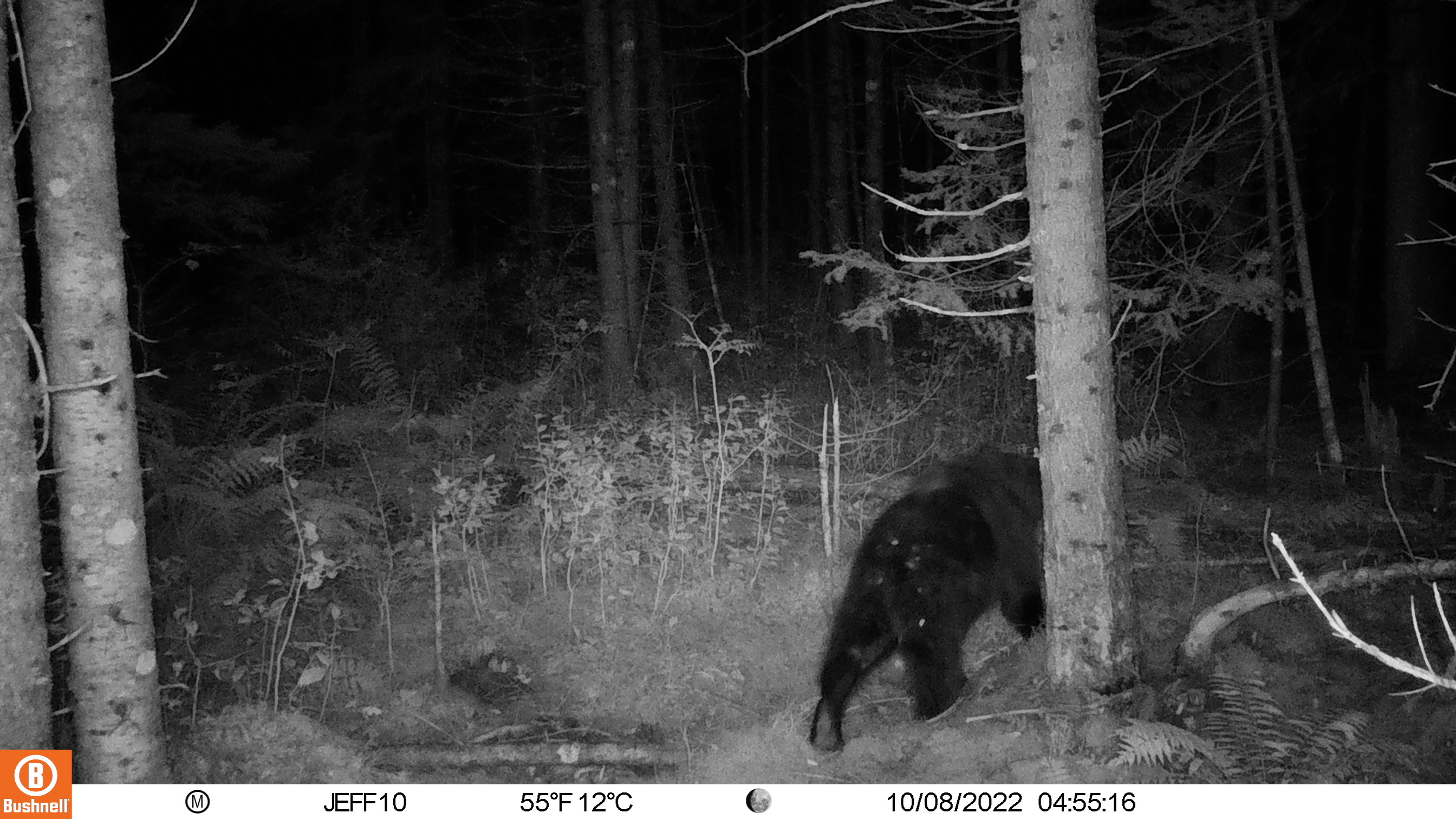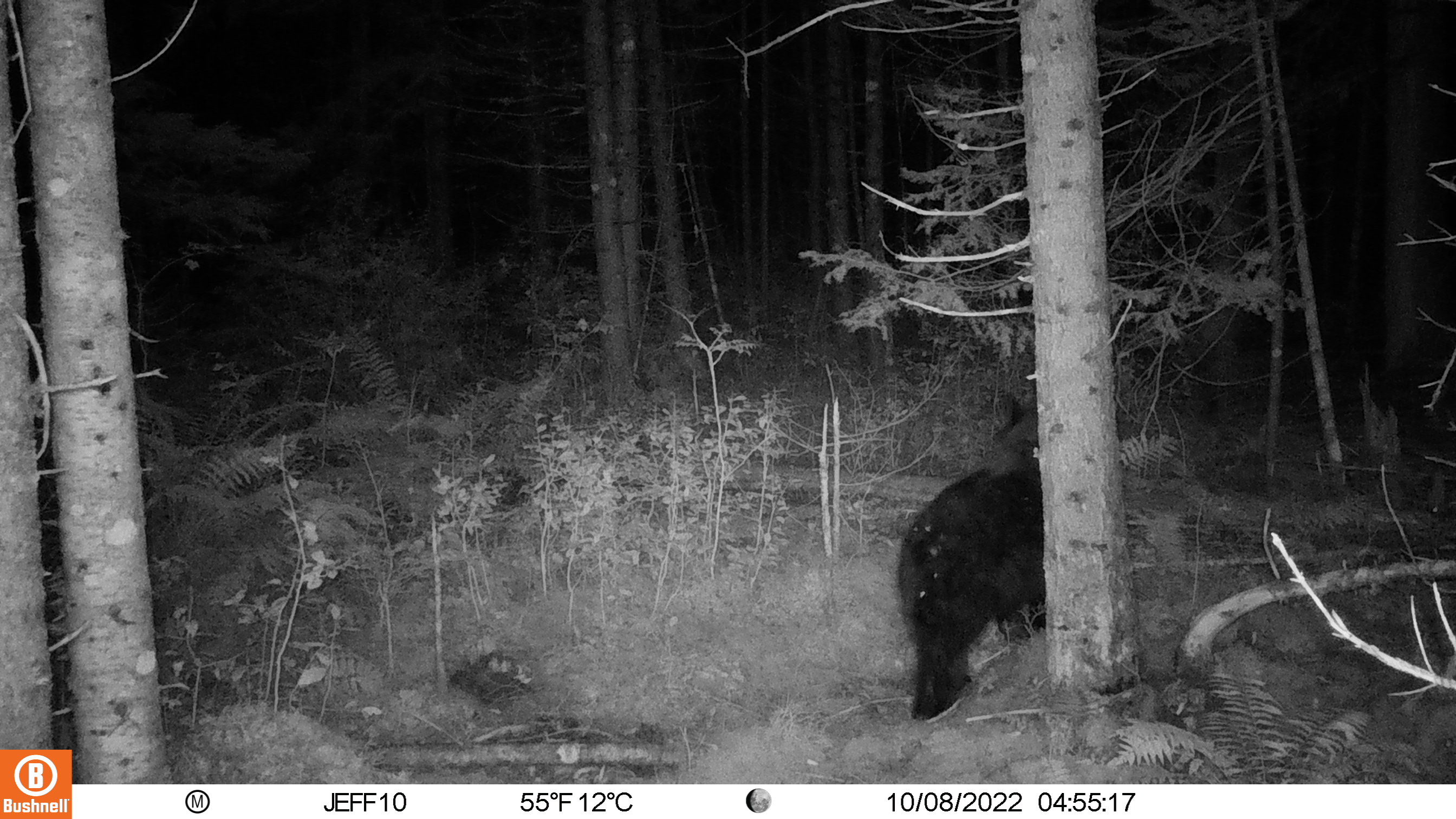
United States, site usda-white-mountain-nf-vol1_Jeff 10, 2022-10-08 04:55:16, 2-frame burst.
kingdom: Animalia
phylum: Chordata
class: Mammalia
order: Carnivora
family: Ursidae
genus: Ursus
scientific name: Ursus americanus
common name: black bear